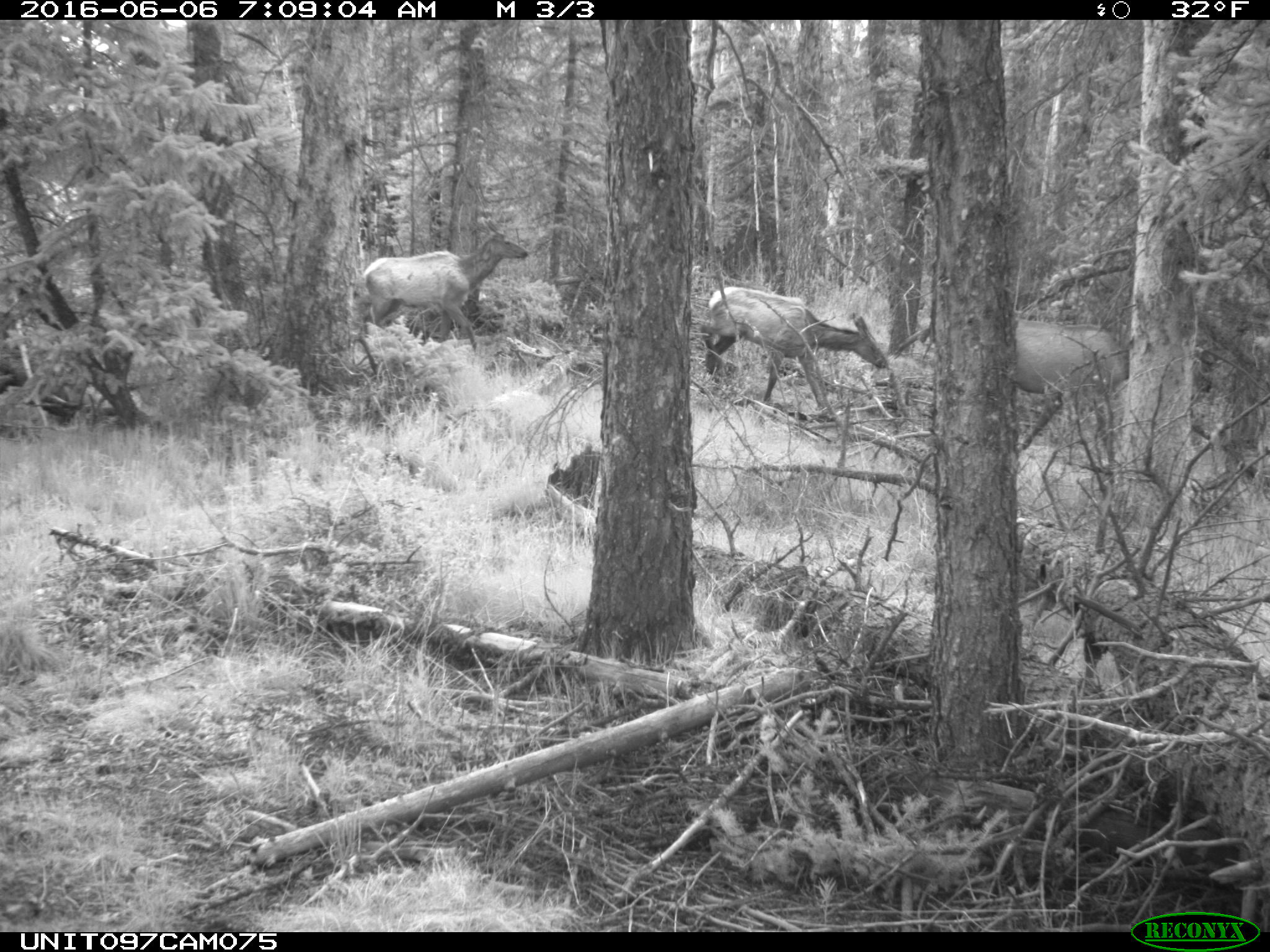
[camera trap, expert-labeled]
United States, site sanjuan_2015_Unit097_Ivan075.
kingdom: Animalia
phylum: Chordata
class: Mammalia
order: Artiodactyla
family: Cervidae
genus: Cervus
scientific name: Cervus elaphus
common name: red deer